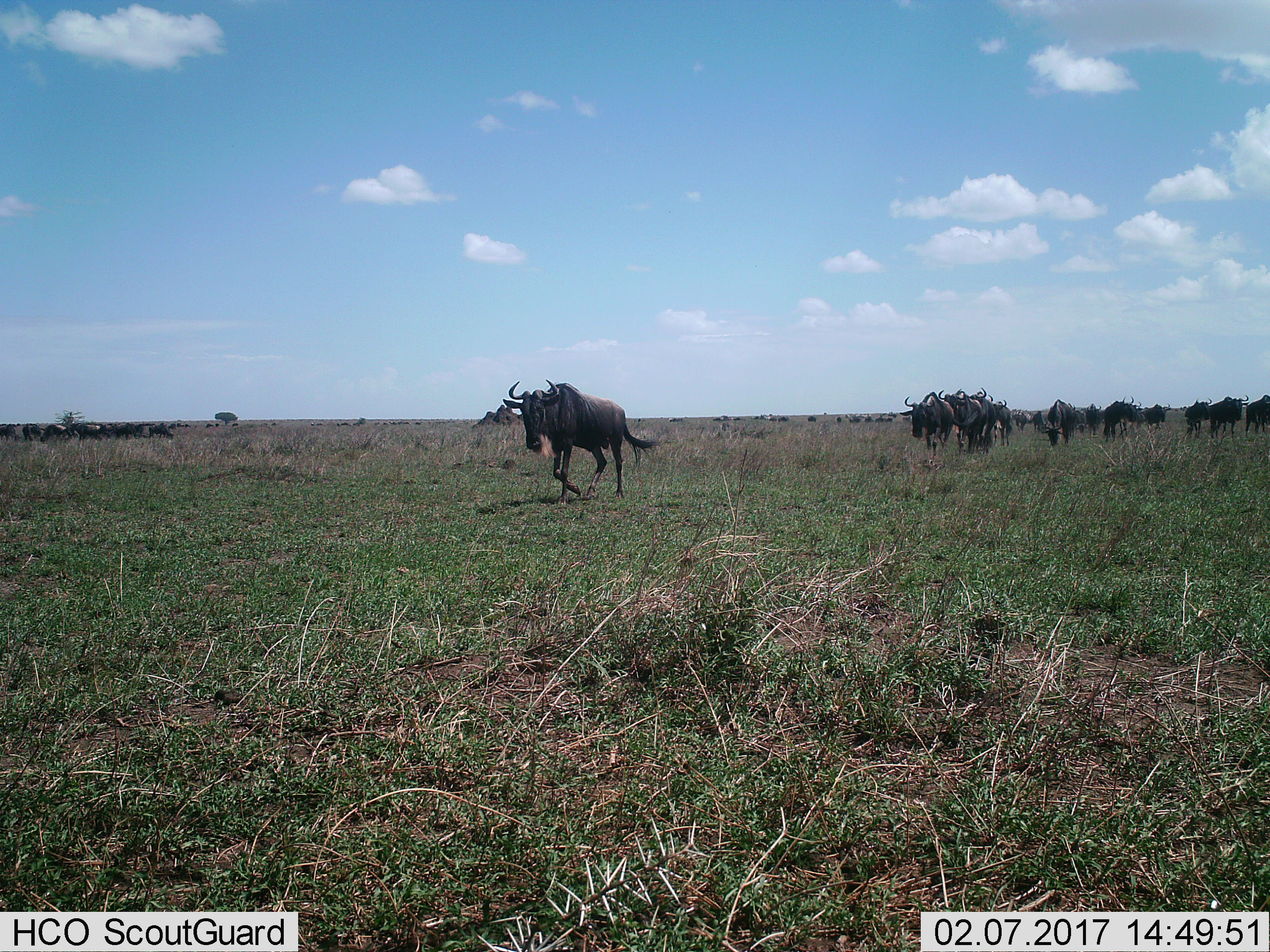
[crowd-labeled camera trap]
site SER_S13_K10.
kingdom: Animalia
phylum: Chordata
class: Mammalia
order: Artiodactyla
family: Bovidae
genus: Connochaetes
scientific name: Connochaetes taurinus taurinus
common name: blue wildebeest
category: wildebeestblue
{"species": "wildebeestblue (blue wildebeest) (Connochaetes taurinus taurinus)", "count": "11-50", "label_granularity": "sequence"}